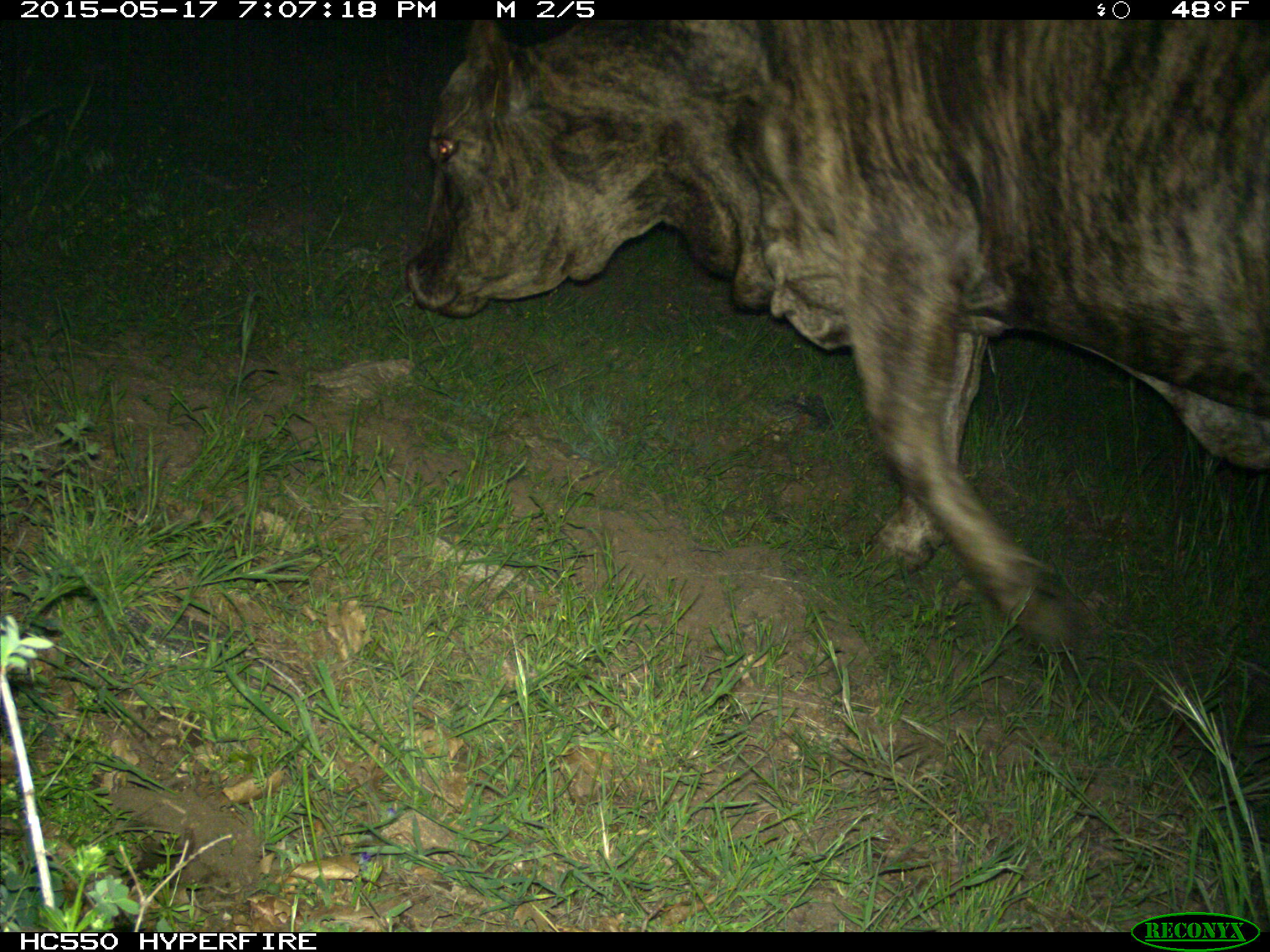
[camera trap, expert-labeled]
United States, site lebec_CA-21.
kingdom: Animalia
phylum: Chordata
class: Mammalia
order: Artiodactyla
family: Bovidae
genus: Bos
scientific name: Bos taurus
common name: domestic cow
Bos taurus (domestic cow).